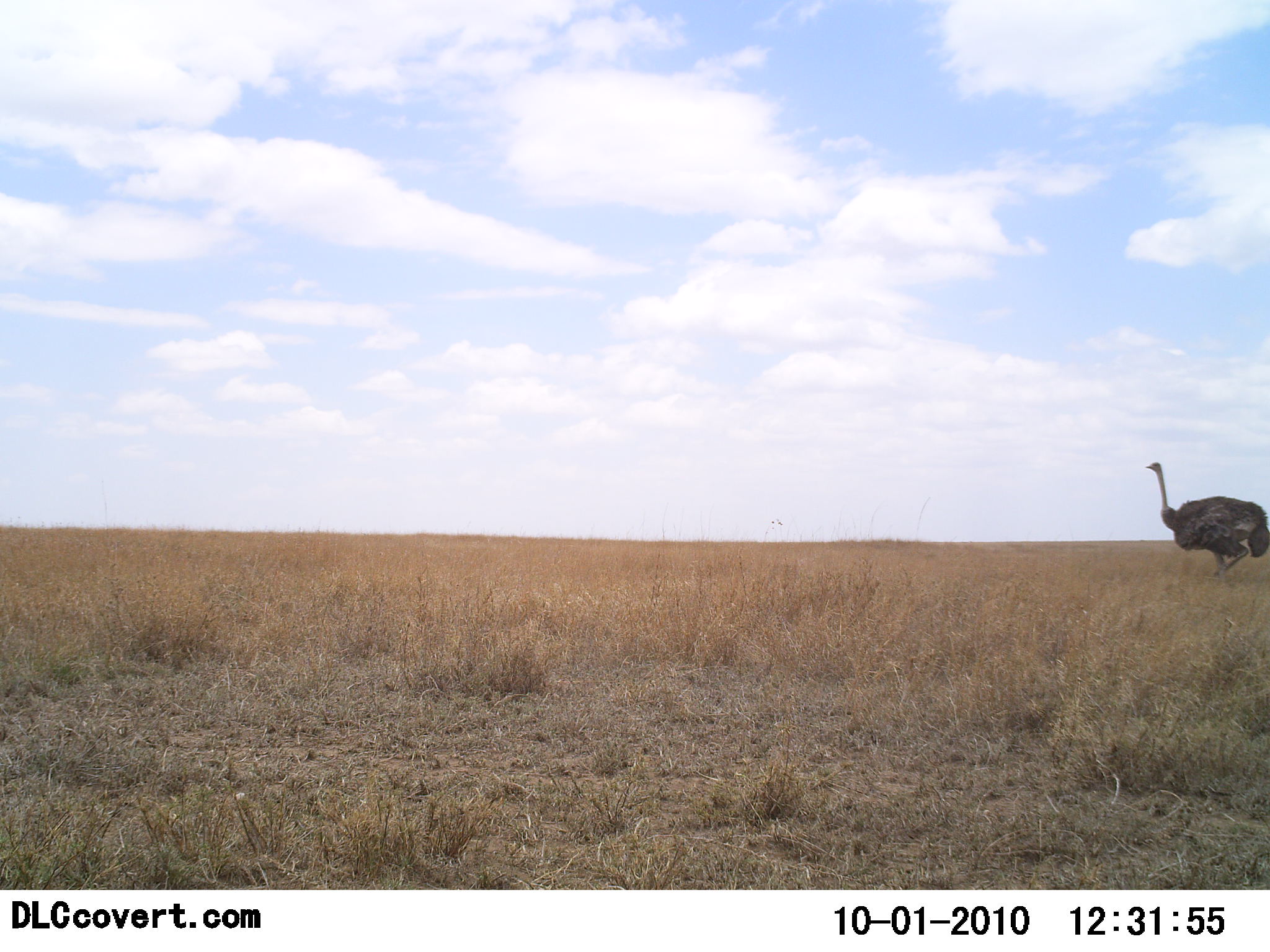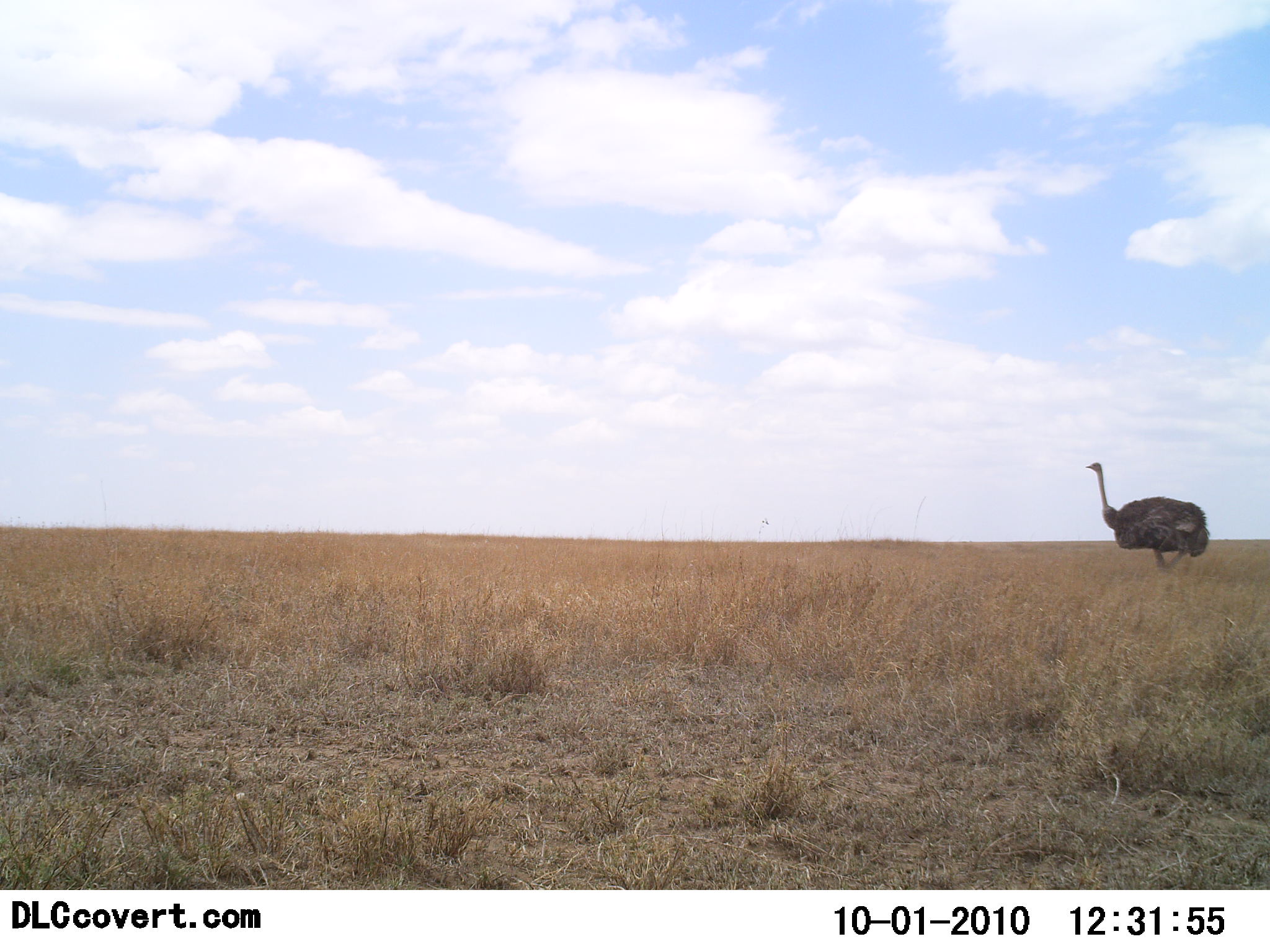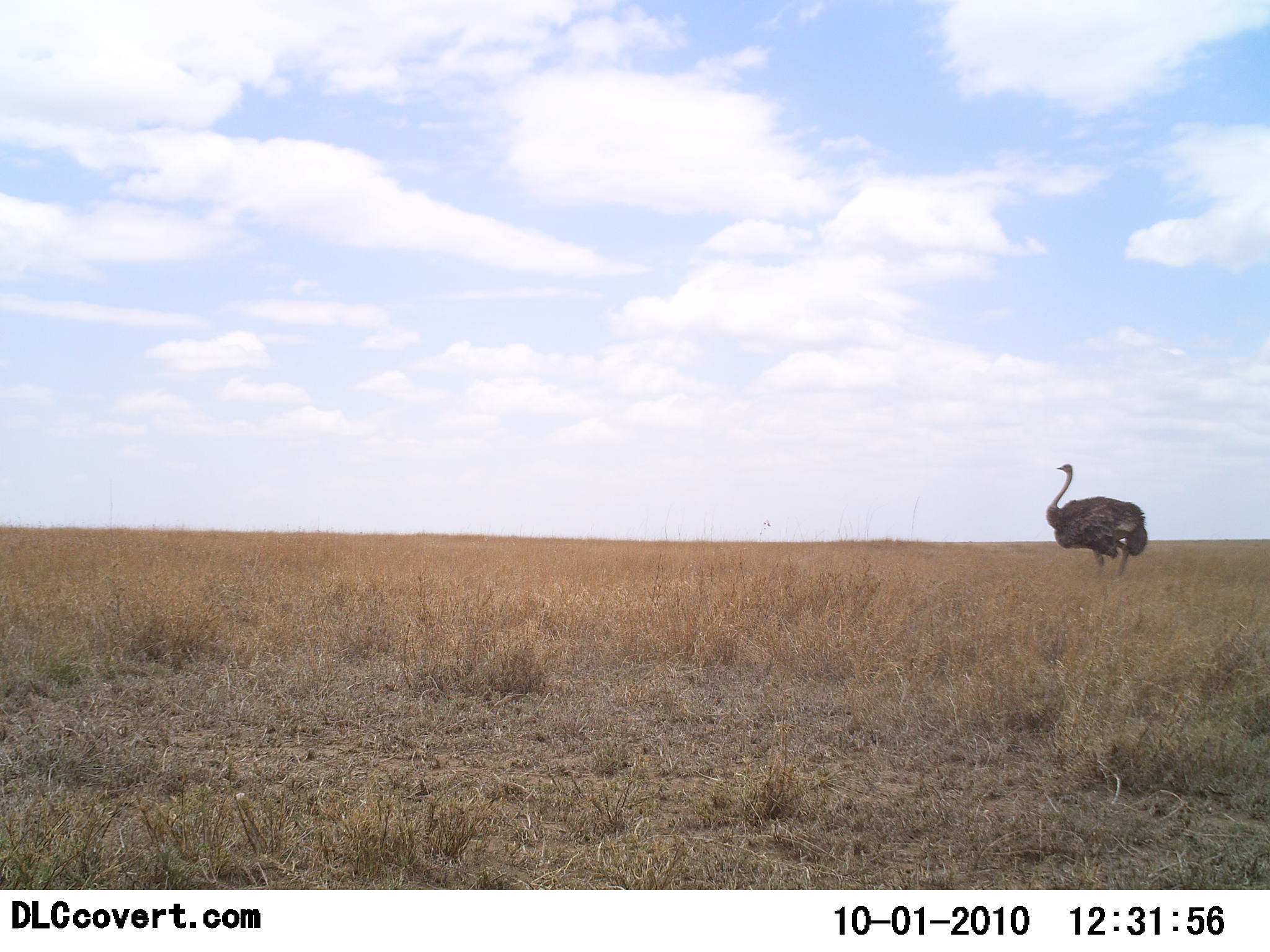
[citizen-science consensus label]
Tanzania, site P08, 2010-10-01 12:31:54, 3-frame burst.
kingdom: Animalia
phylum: Chordata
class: Aves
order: Struthioniformes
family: Struthionidae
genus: Struthio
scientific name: Struthio camelus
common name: ostrich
Ostrich (Struthio camelus), count 1. Behavior (volunteer vote fractions): standing 0%, resting 0%, moving 100%, interacting 0%. Young present (vote fraction): 0%. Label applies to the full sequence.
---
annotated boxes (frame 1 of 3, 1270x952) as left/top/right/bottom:
animal: 1145/461/1270/584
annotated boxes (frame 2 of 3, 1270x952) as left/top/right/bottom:
animal: 1085/462/1209/569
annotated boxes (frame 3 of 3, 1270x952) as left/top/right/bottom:
animal: 1046/463/1148/578